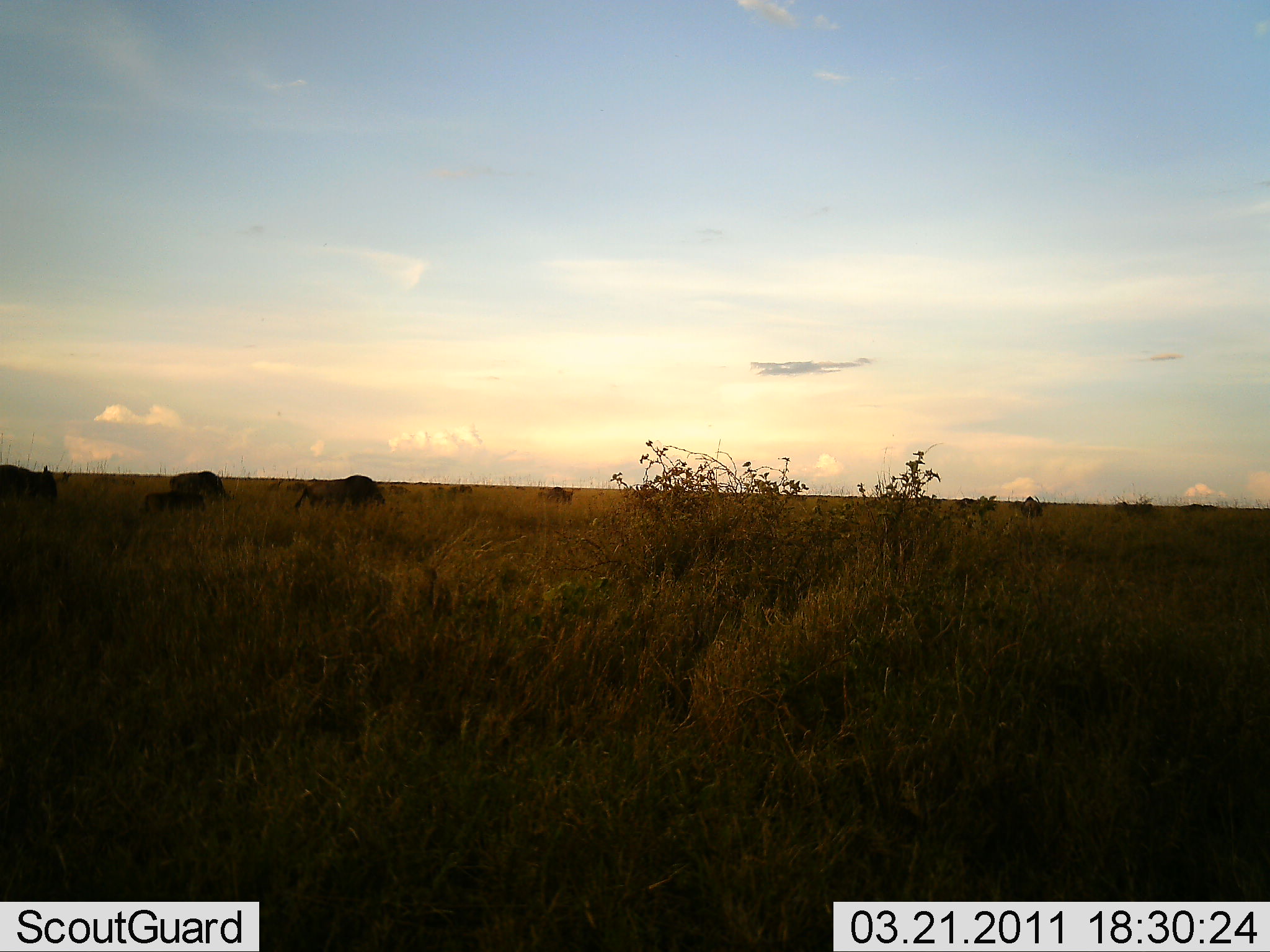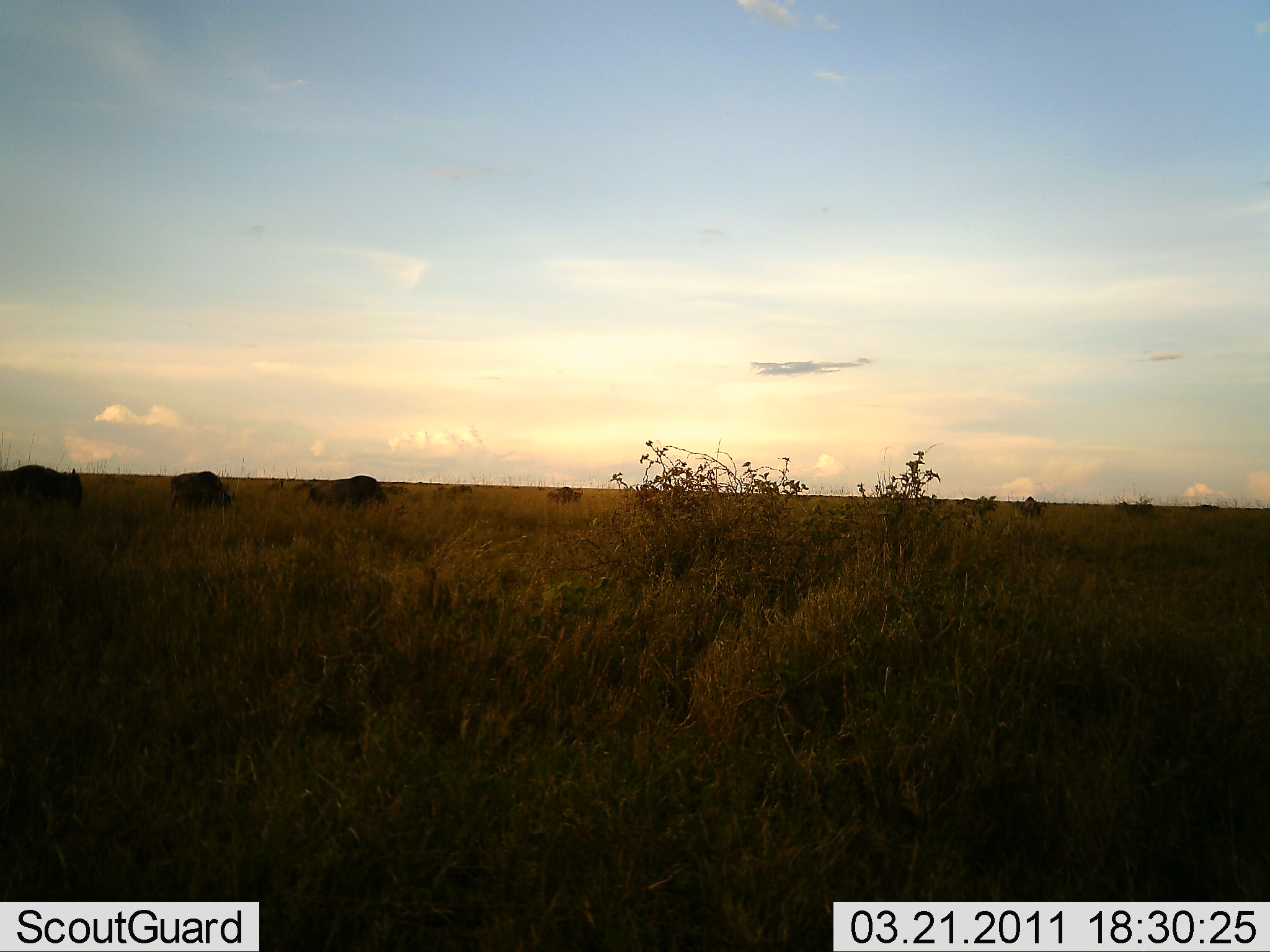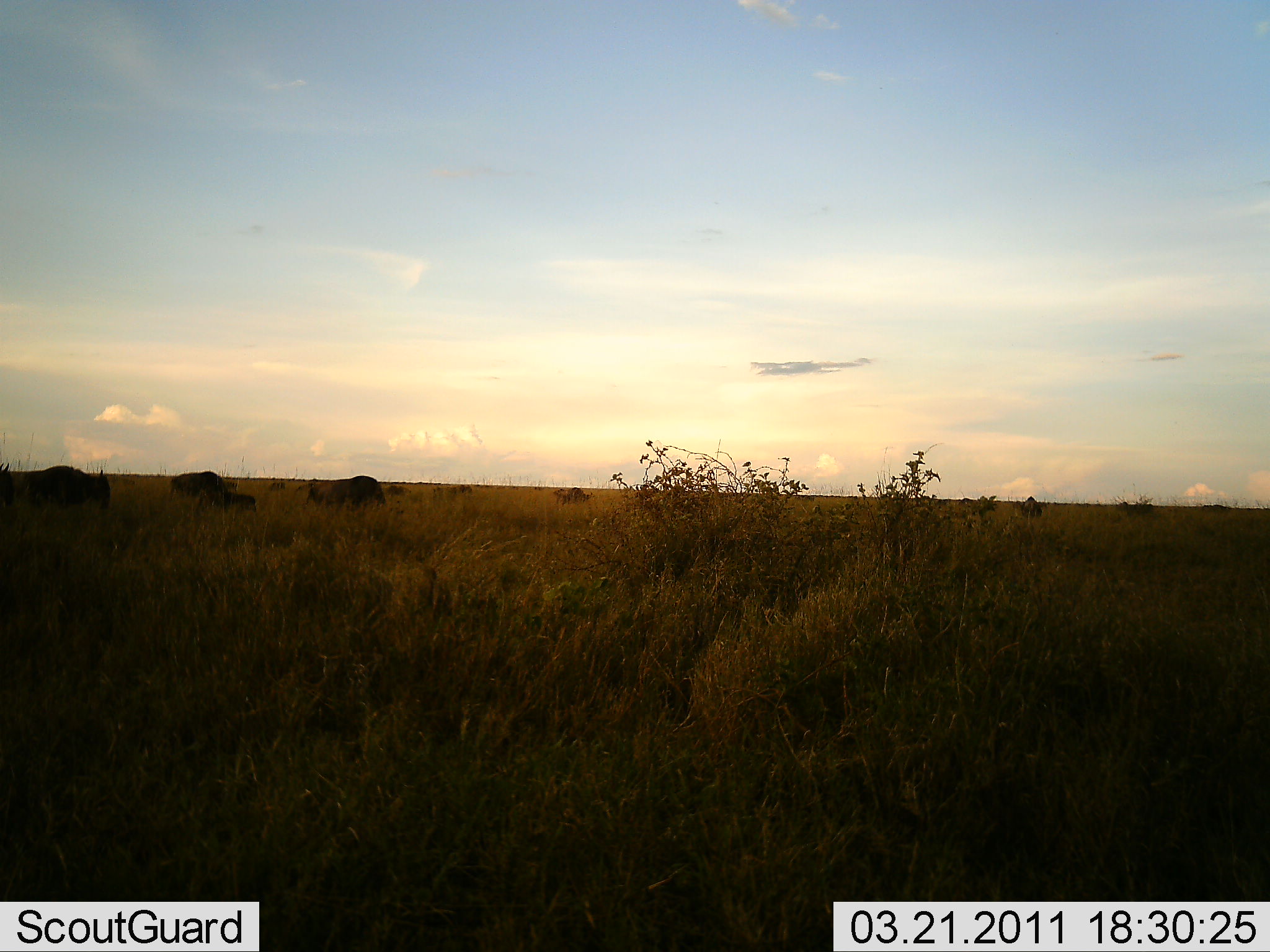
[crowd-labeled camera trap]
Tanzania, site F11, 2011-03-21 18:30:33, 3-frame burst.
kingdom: Animalia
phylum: Chordata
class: Mammalia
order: Artiodactyla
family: Bovidae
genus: Connochaetes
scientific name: Connochaetes taurinus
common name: blue wildebeest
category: wildebeest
Wildebeest (blue wildebeest) (Connochaetes taurinus), count 5. Behavior (volunteer vote fractions): standing 14%, resting 0%, moving 57%, interacting 14%. Young present (vote fraction): 43%. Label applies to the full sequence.